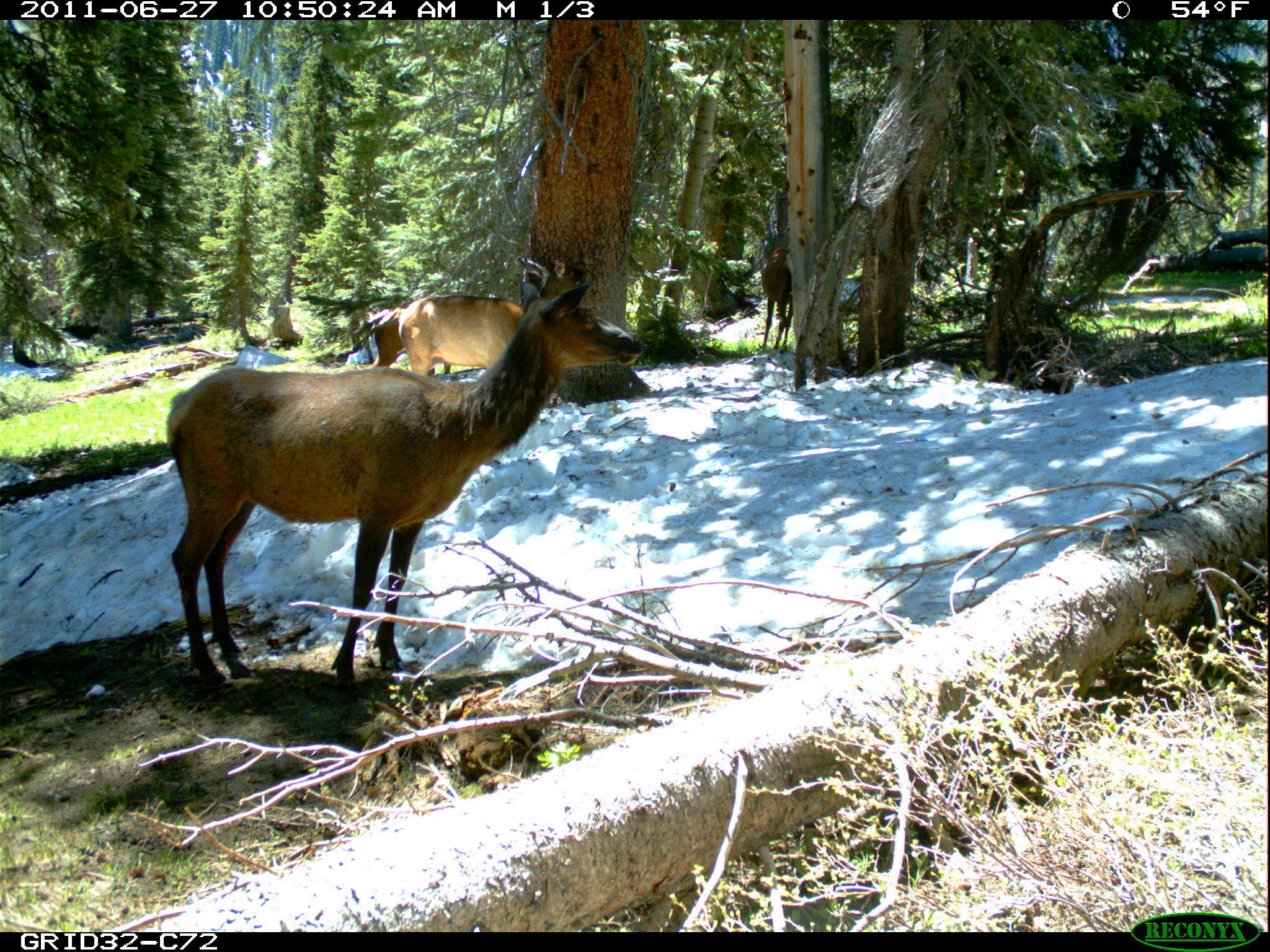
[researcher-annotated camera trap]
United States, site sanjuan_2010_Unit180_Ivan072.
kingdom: Animalia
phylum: Chordata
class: Mammalia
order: Artiodactyla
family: Cervidae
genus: Cervus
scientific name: Cervus elaphus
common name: red deer